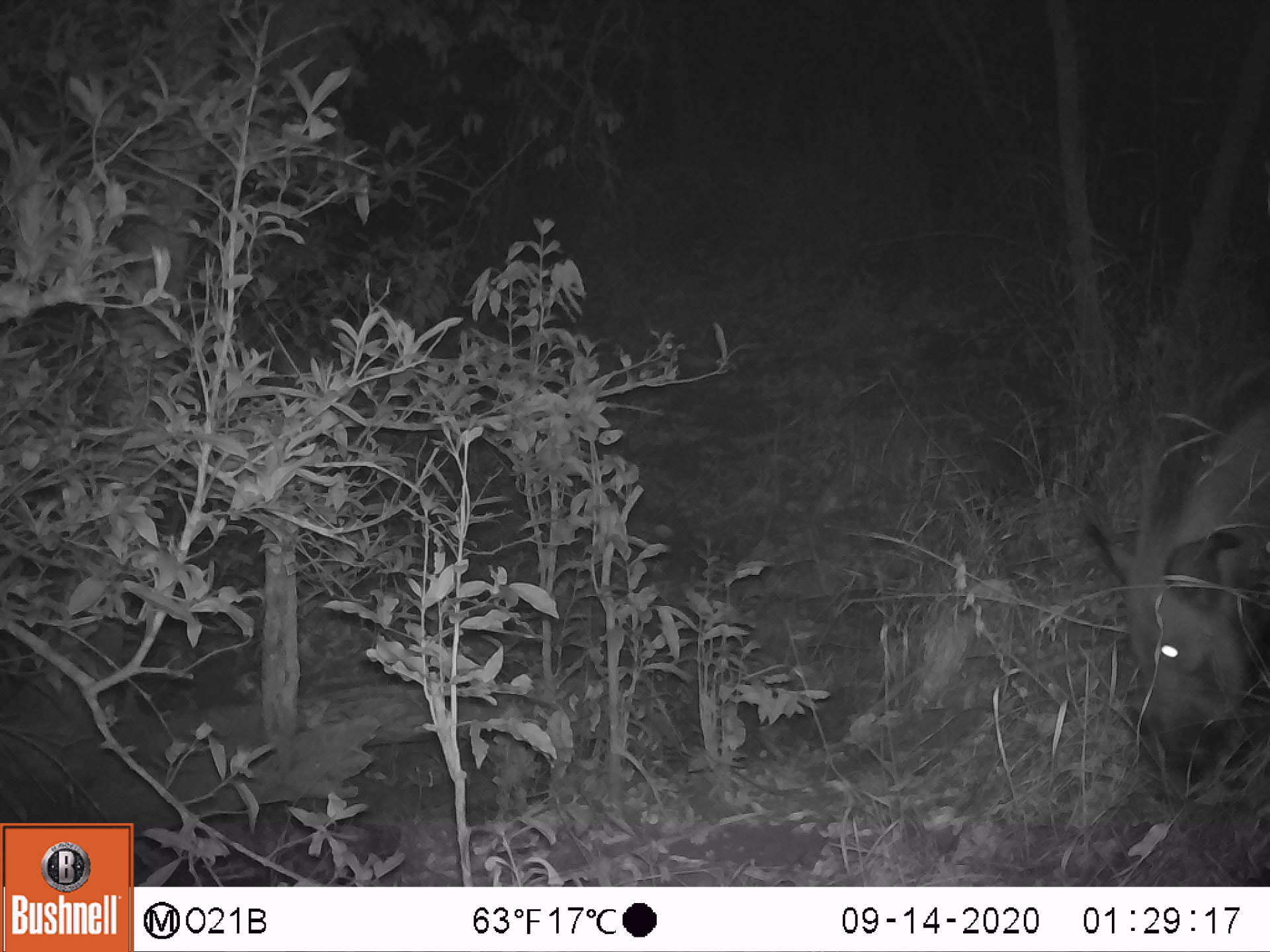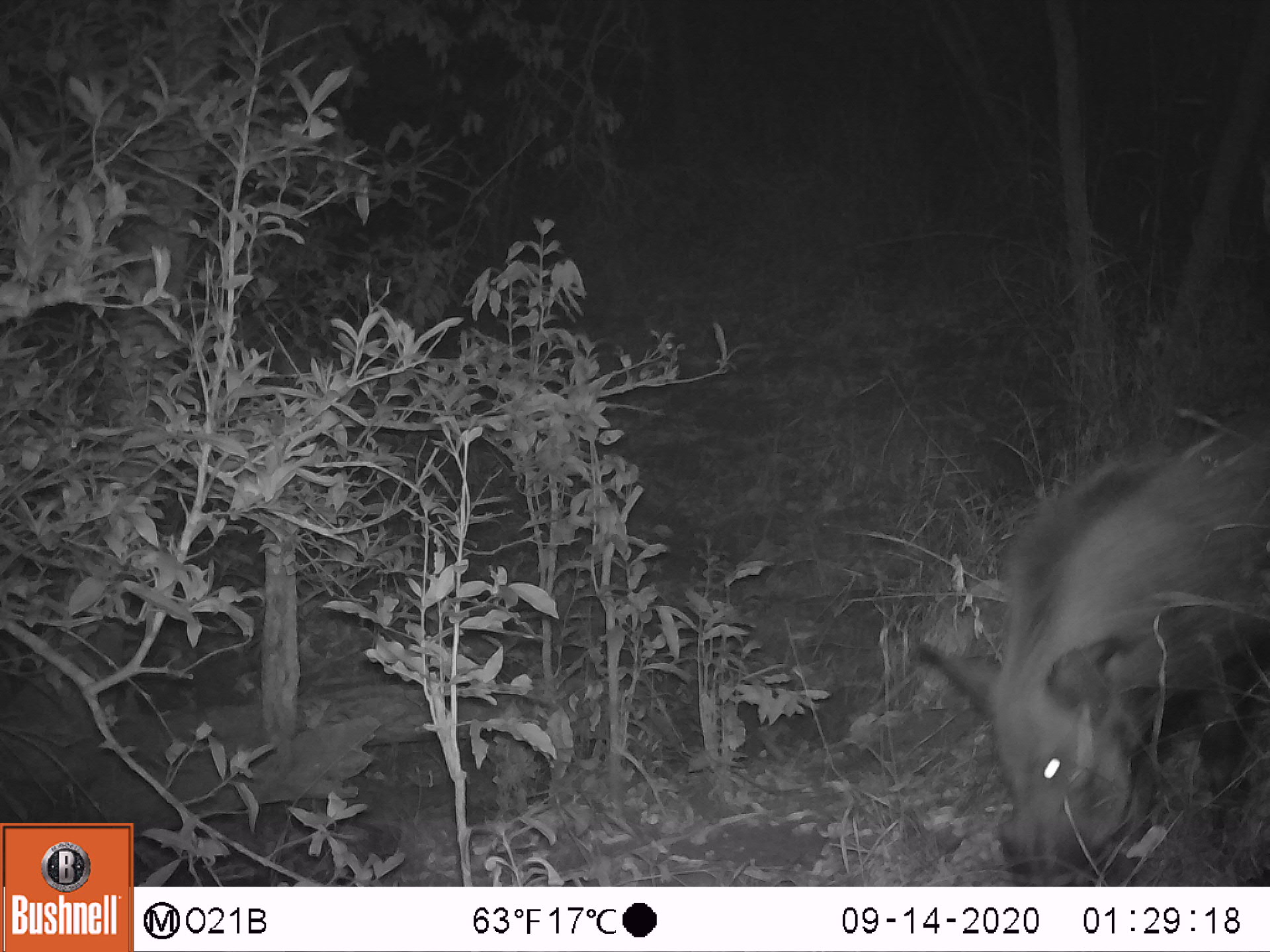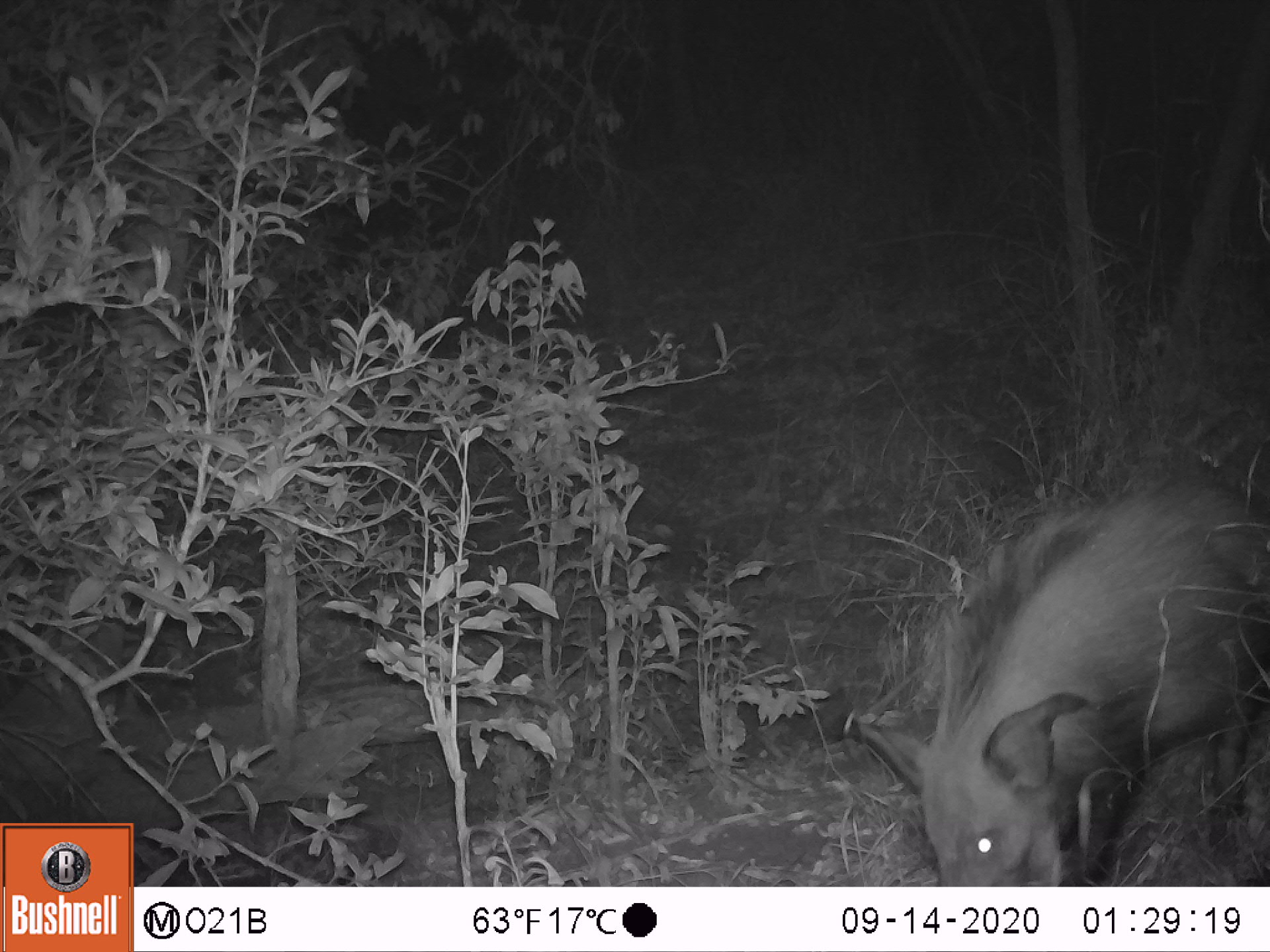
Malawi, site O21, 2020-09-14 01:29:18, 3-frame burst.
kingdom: Animalia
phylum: Chordata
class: Mammalia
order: Artiodactyla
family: Suidae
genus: Potamochoerus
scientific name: Potamochoerus larvatus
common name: bushpig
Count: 1.